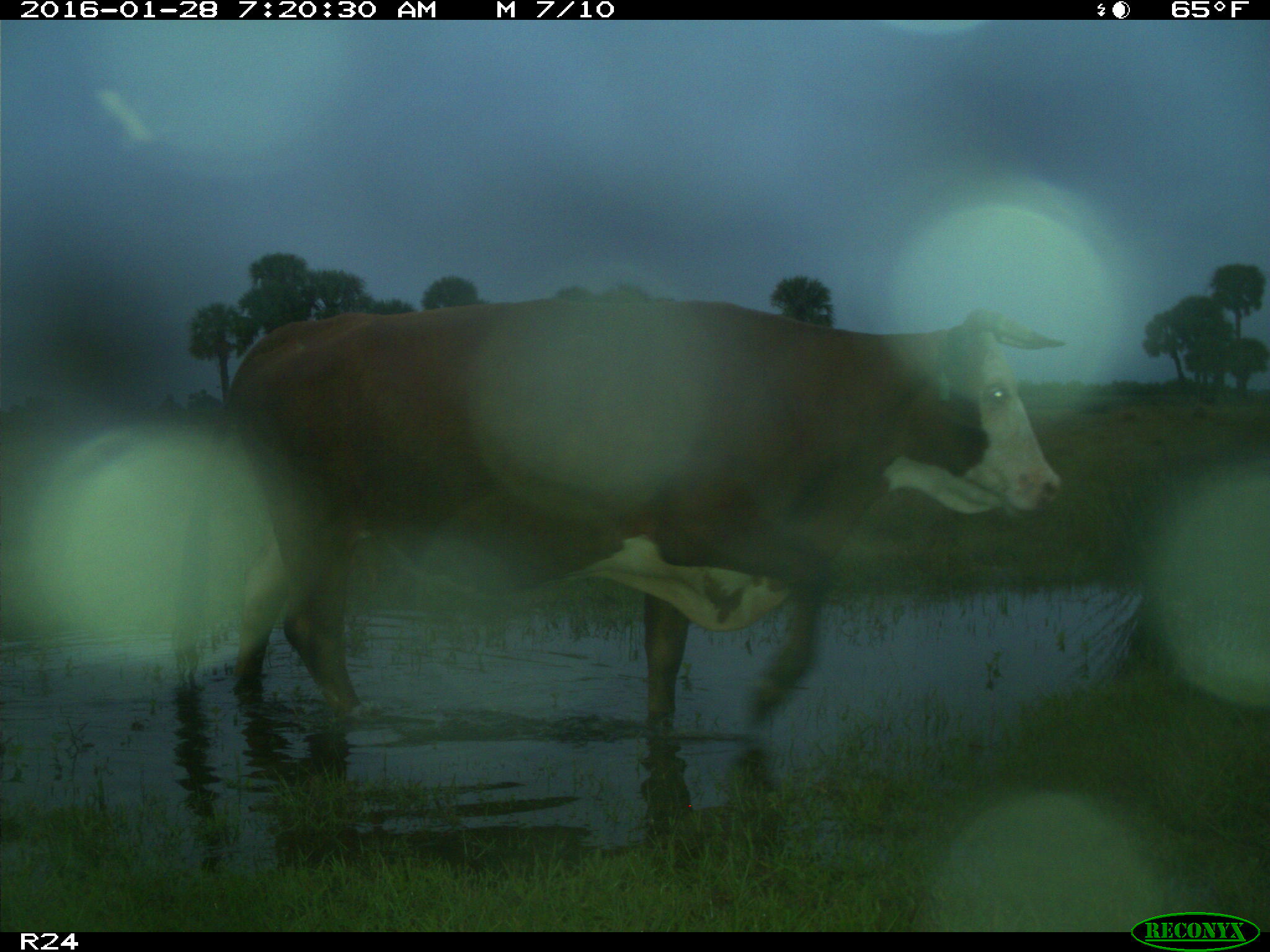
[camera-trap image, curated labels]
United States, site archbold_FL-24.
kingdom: Animalia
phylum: Chordata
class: Mammalia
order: Artiodactyla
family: Bovidae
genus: Bos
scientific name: Bos taurus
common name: domestic cow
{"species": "Bos taurus (domestic cow)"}